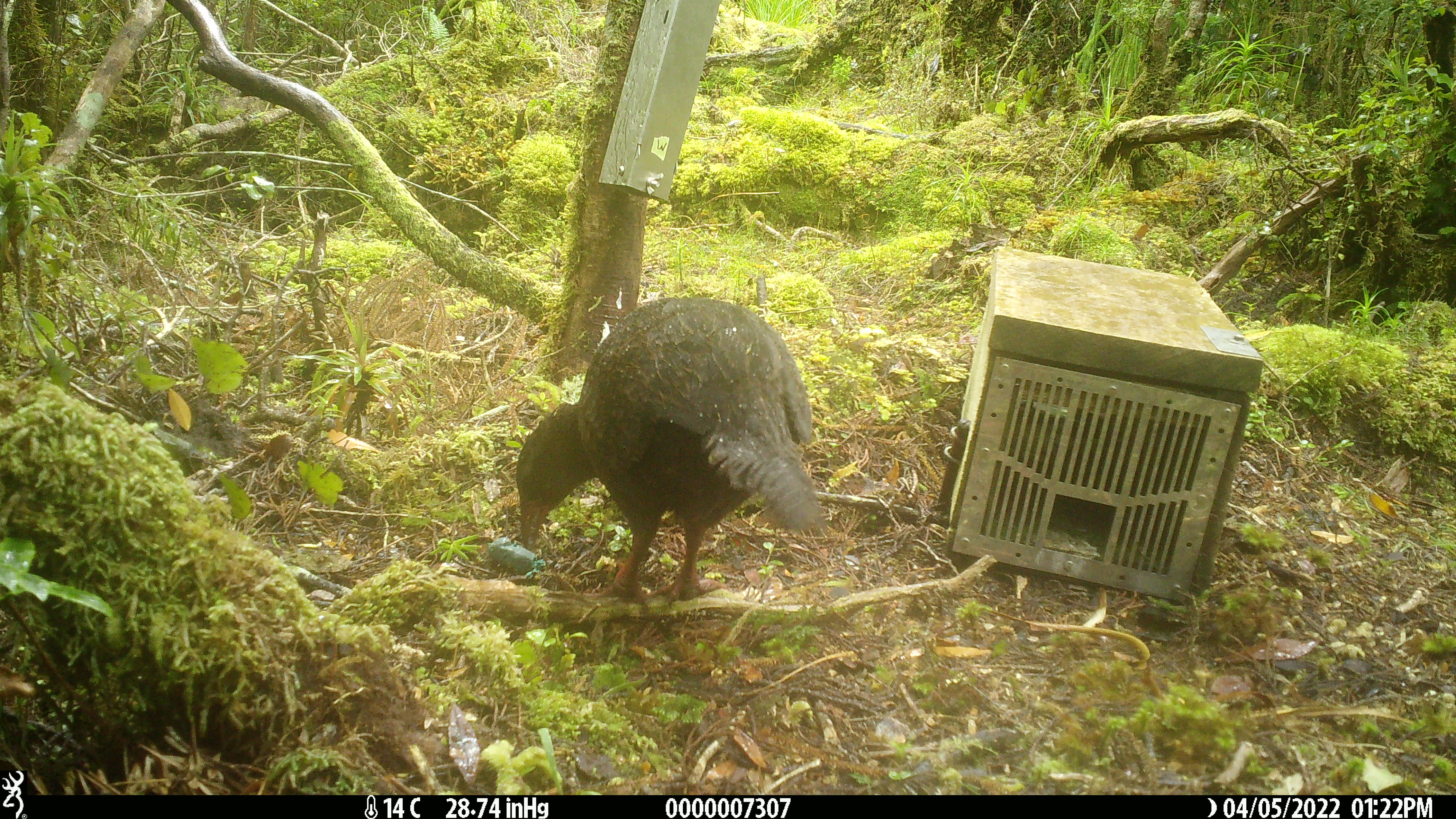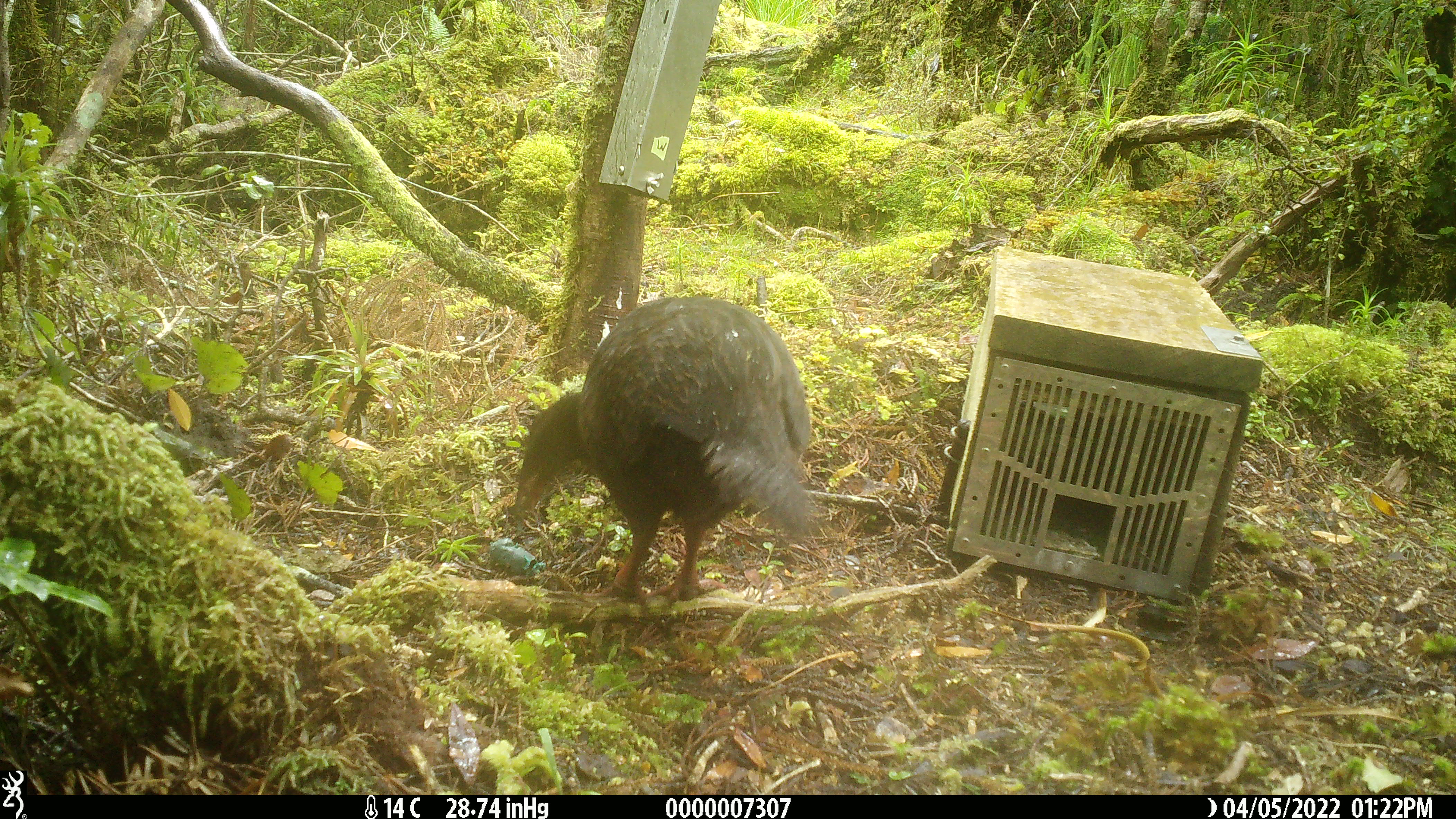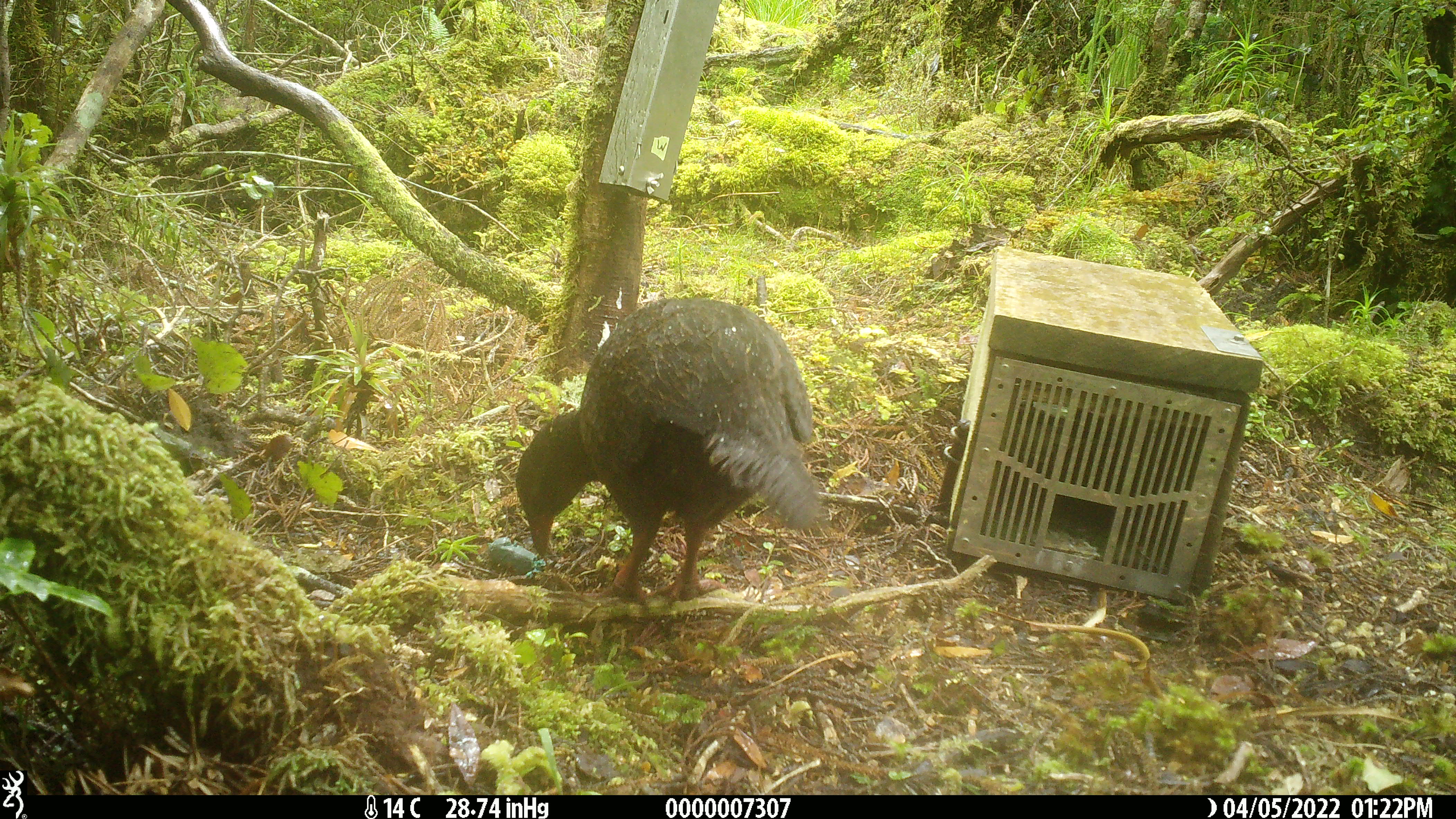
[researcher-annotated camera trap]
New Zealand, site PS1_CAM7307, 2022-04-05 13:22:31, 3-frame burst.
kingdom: Animalia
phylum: Chordata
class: Aves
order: Gruiformes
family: Rallidae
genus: Gallirallus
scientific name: Gallirallus australis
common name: weka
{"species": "weka (Gallirallus australis)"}